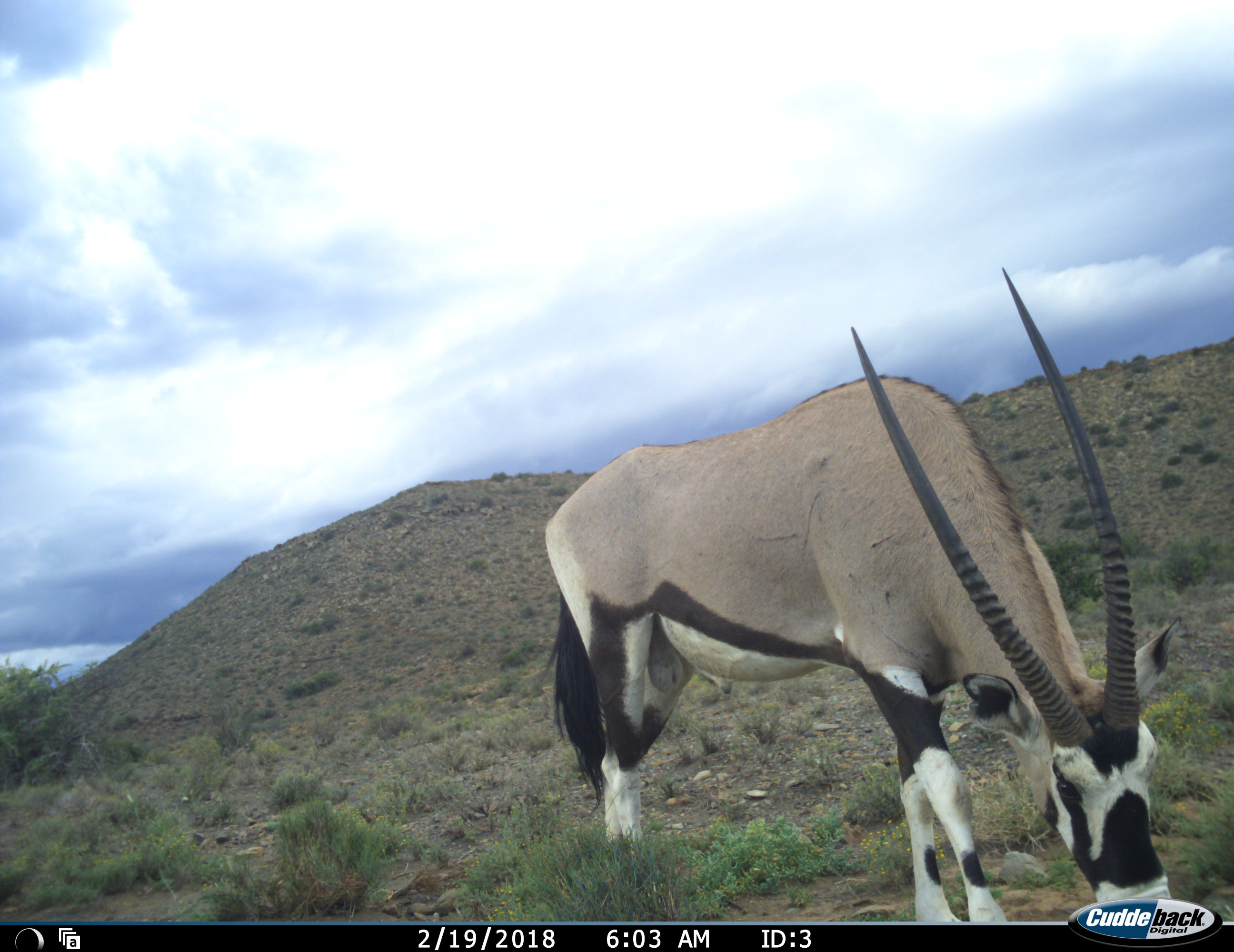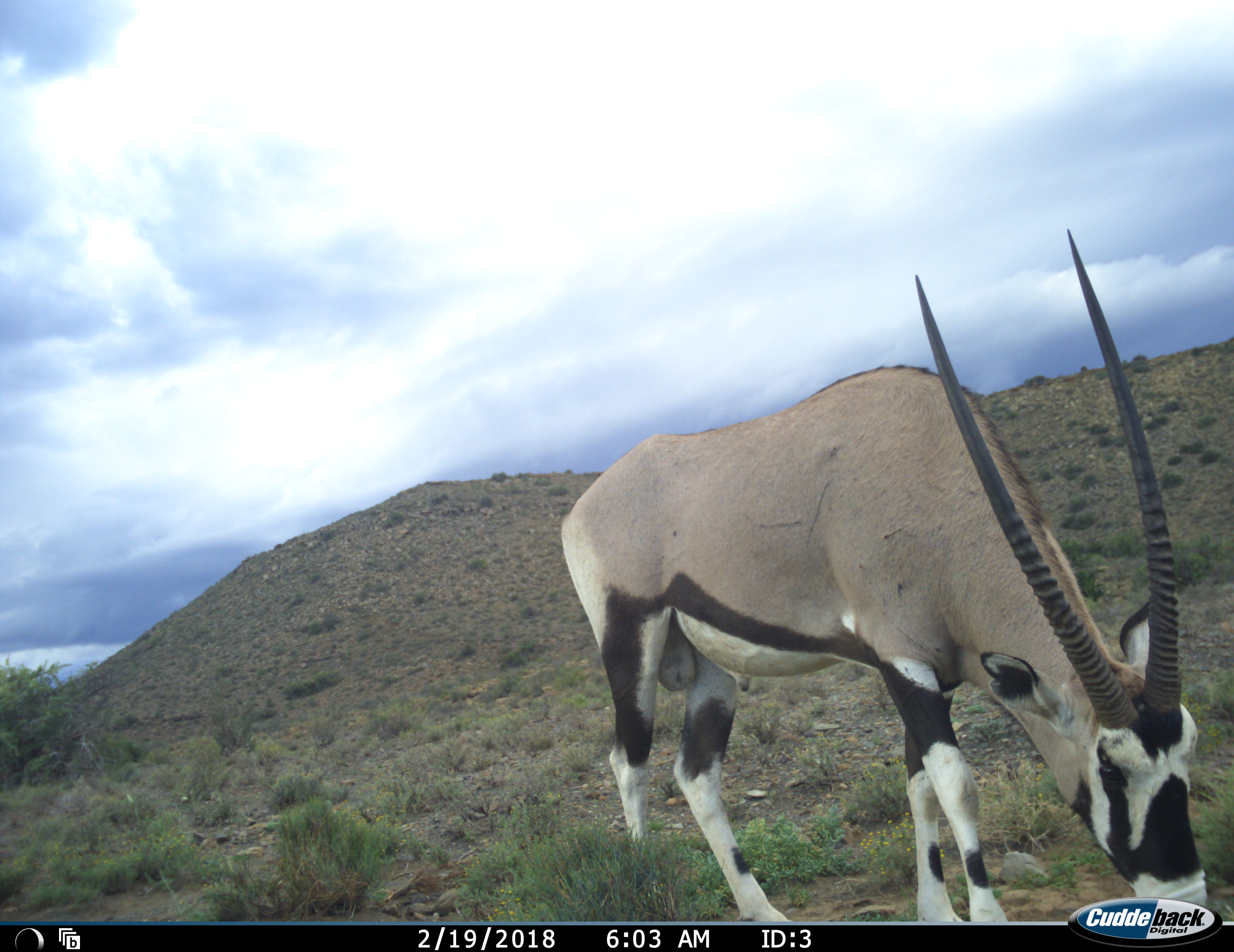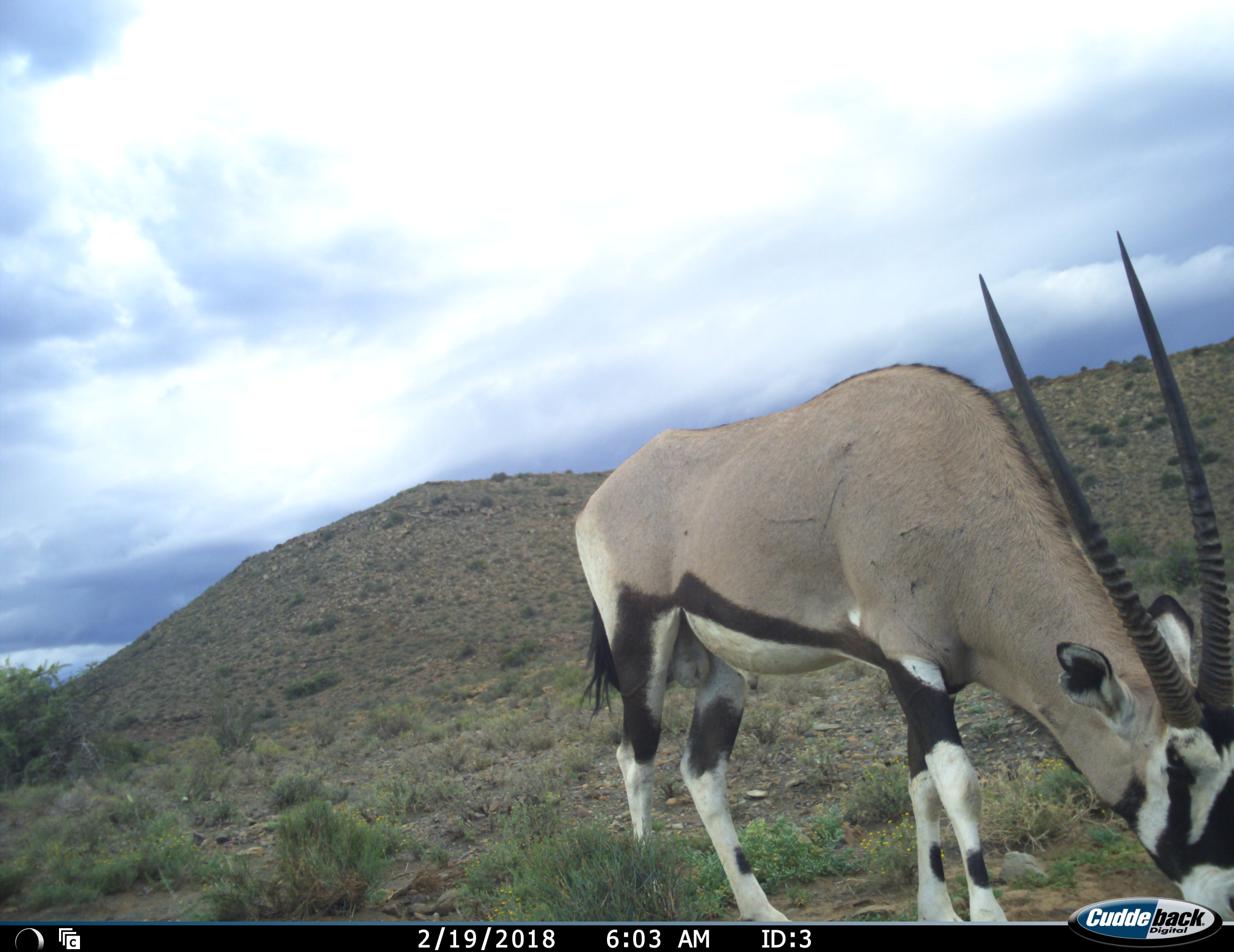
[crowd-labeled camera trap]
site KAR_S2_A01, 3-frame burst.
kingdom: Animalia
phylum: Chordata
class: Mammalia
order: Artiodactyla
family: Bovidae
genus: Oryx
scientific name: Oryx gazella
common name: gemsbok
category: oryx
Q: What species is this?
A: Oryx (gemsbok) (Oryx gazella).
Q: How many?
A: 1.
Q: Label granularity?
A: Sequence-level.